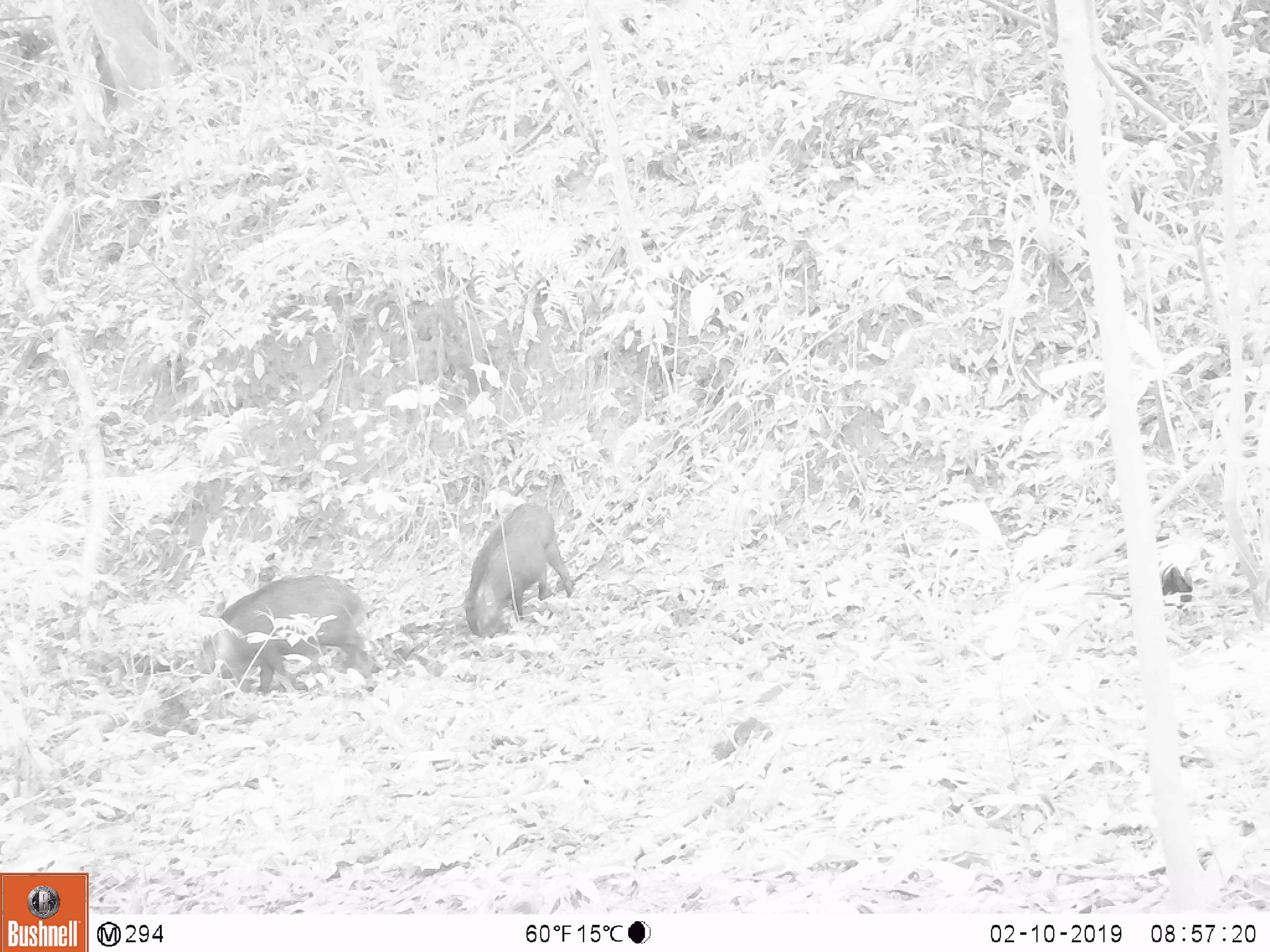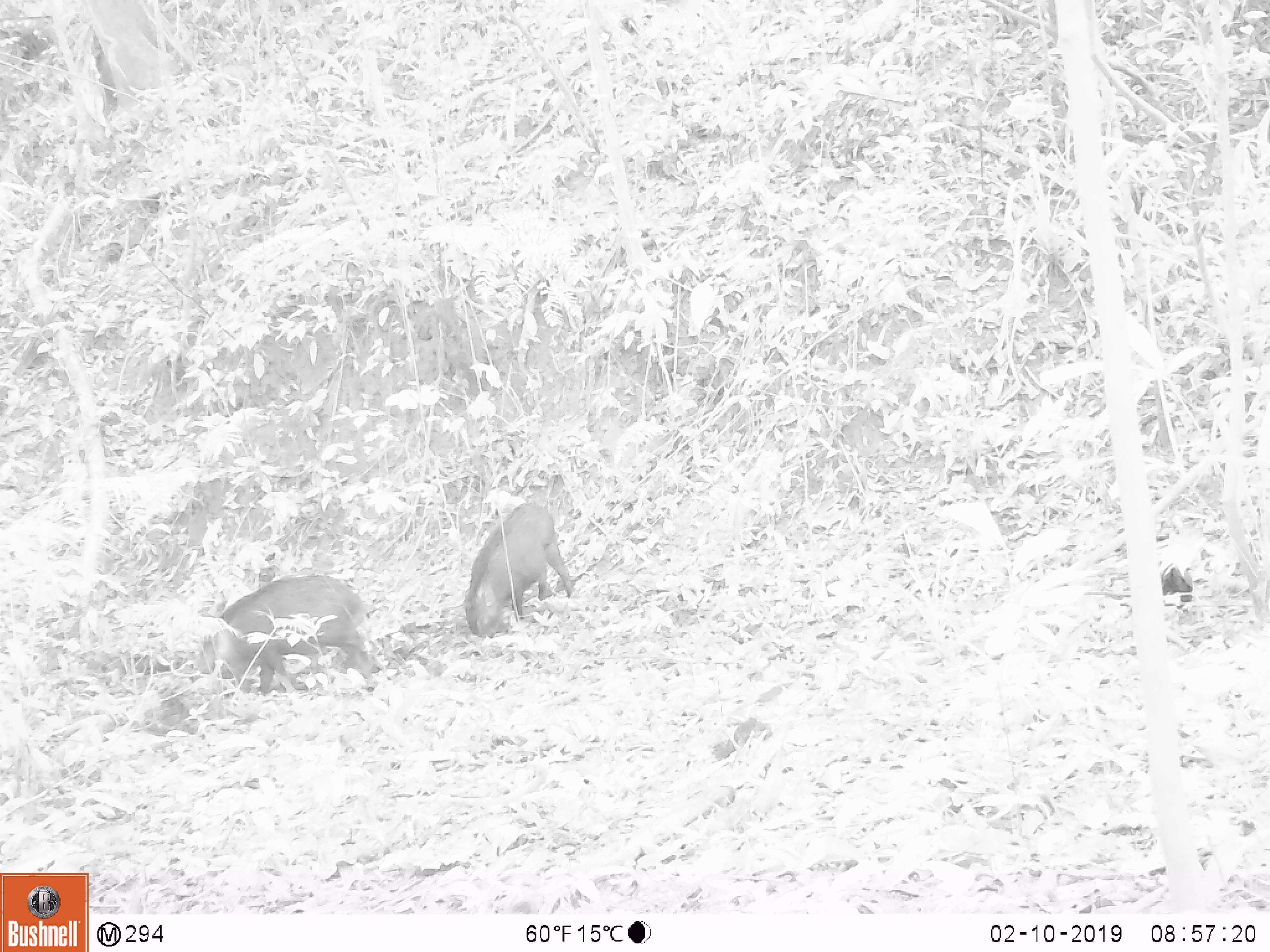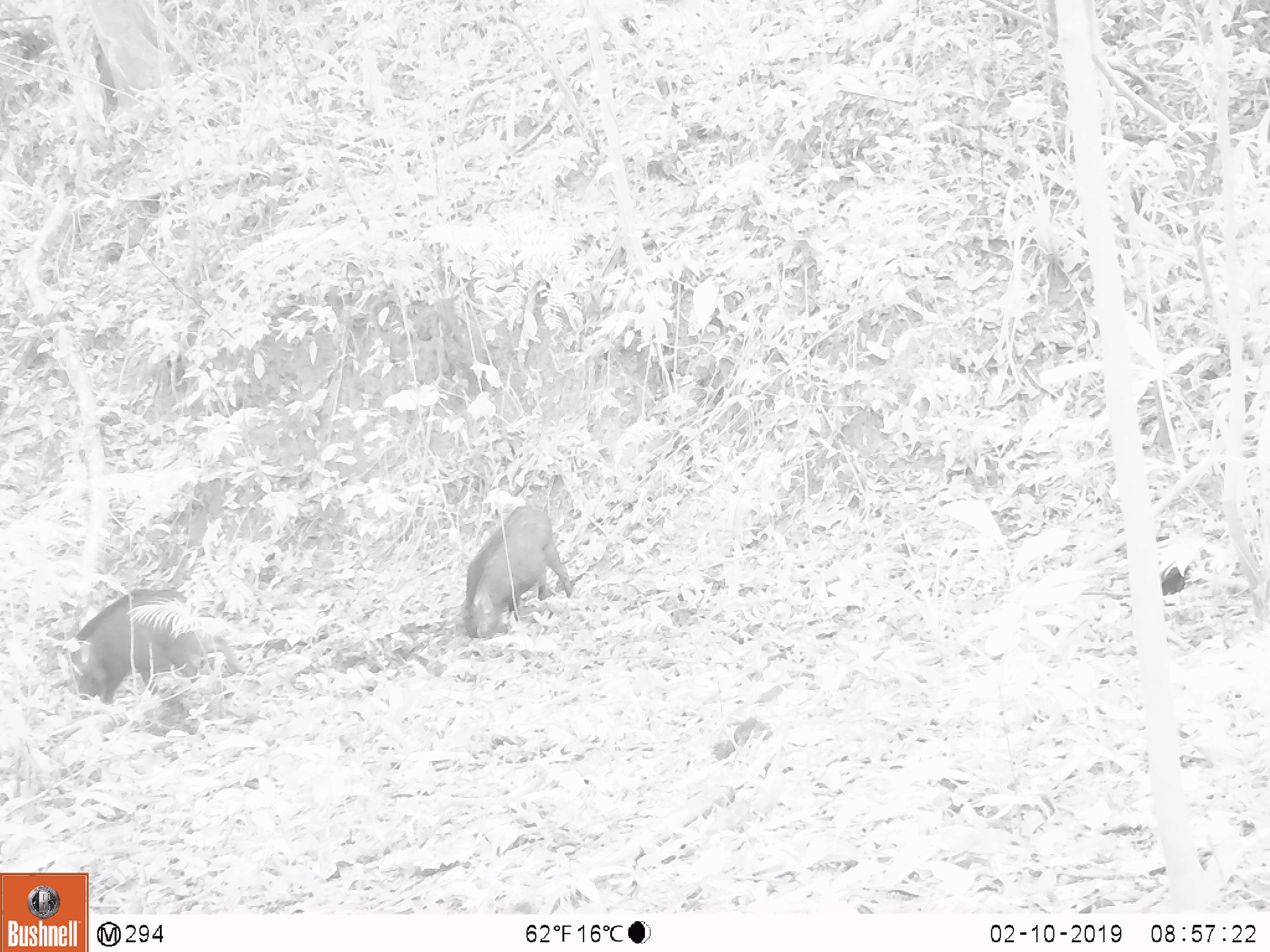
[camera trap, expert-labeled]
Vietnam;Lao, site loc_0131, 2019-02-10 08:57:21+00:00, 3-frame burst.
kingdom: Animalia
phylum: Chordata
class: Aves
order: Galliformes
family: Phasianidae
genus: Gallus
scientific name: Gallus gallus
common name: red junglefowl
Red junglefowl (Gallus gallus). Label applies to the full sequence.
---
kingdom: Animalia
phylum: Chordata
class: Mammalia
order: Artiodactyla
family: Suidae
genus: Sus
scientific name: Sus scrofa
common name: eurasian wild pig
Eurasian wild pig (Sus scrofa). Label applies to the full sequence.